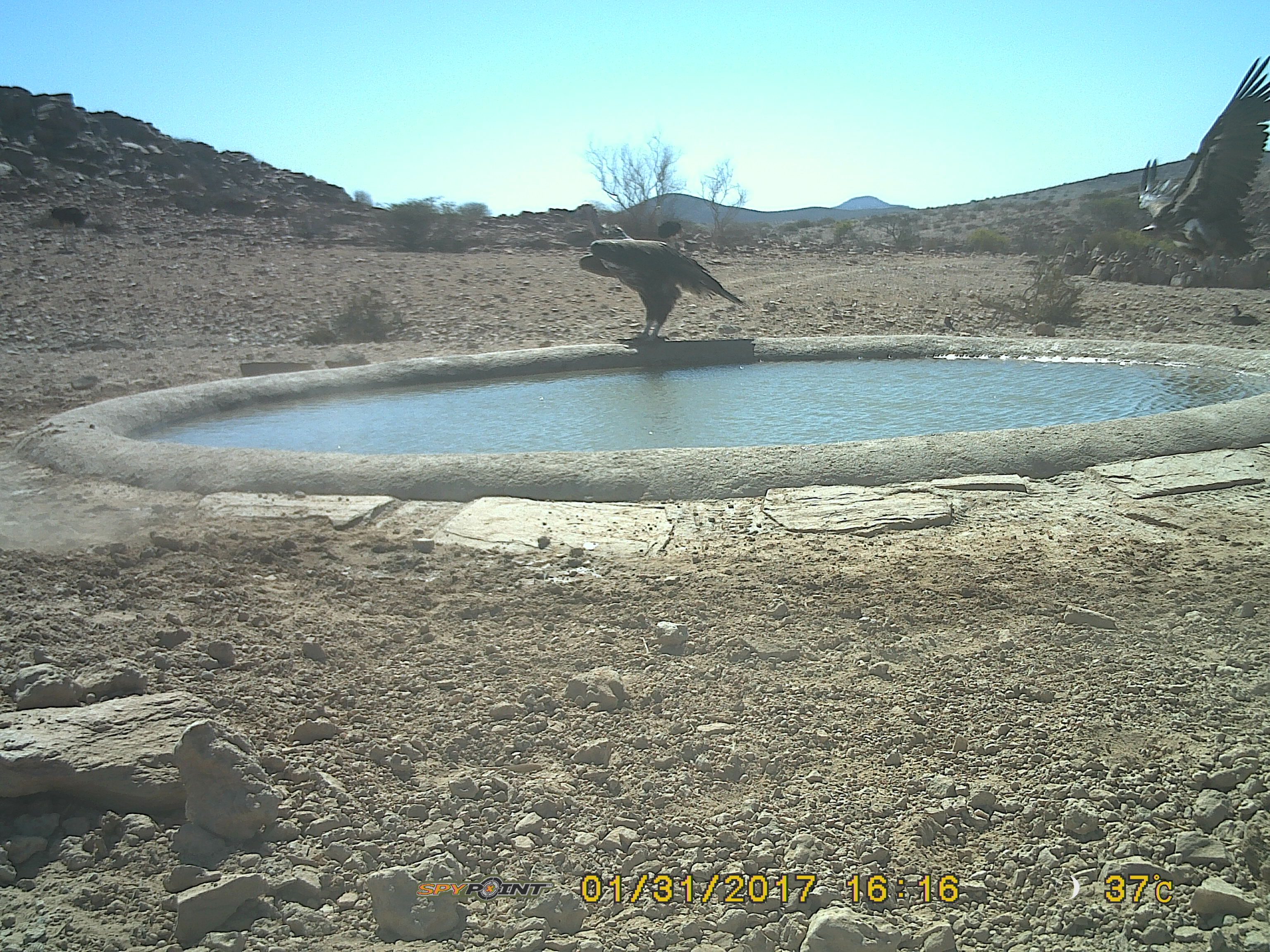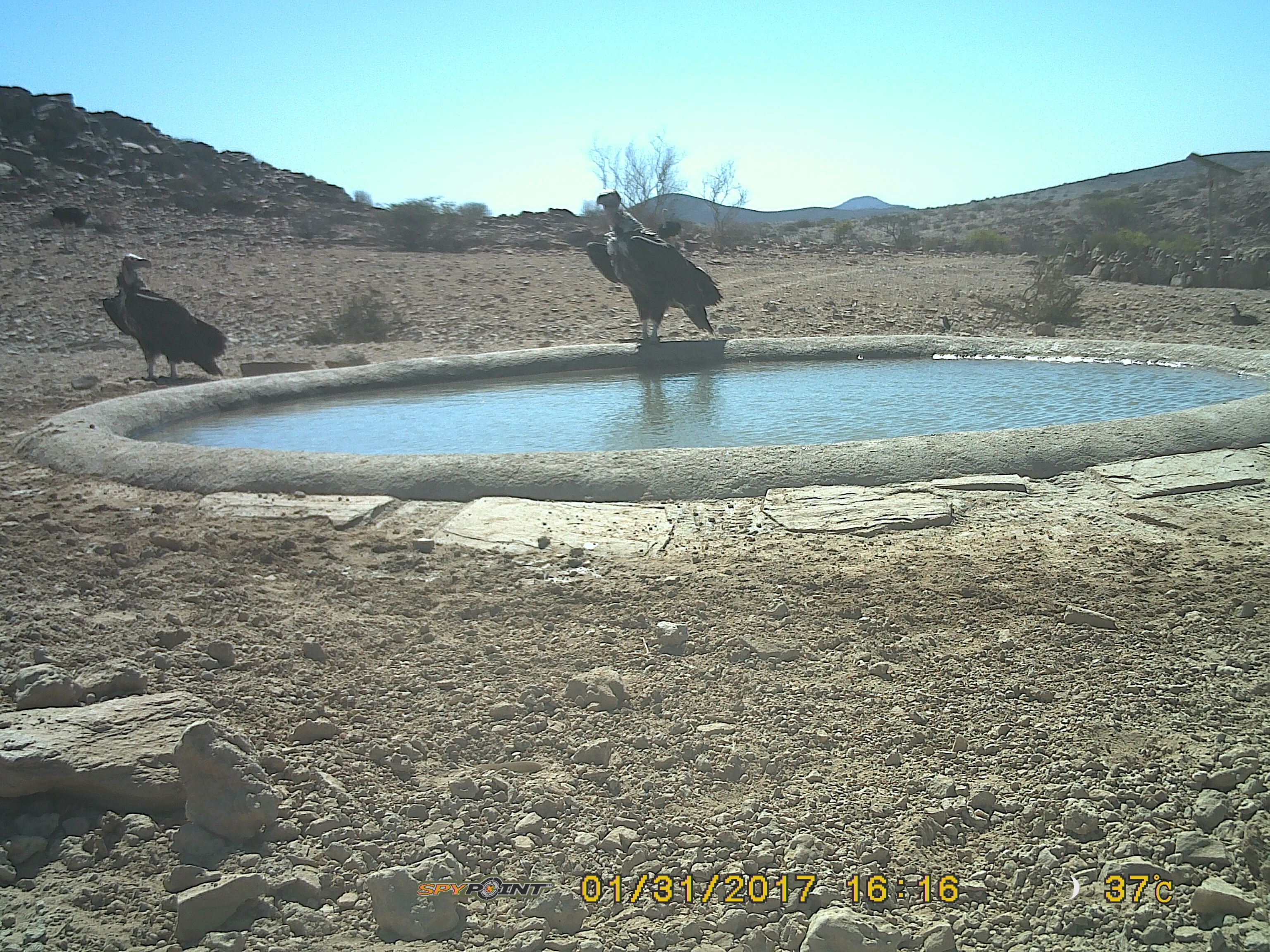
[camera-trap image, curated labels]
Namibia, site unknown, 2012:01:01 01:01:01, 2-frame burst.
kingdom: Animalia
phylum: Chordata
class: Aves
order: Accipitriformes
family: Accipitridae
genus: Torgos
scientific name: Torgos tracheliotos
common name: lappet-faced vulture